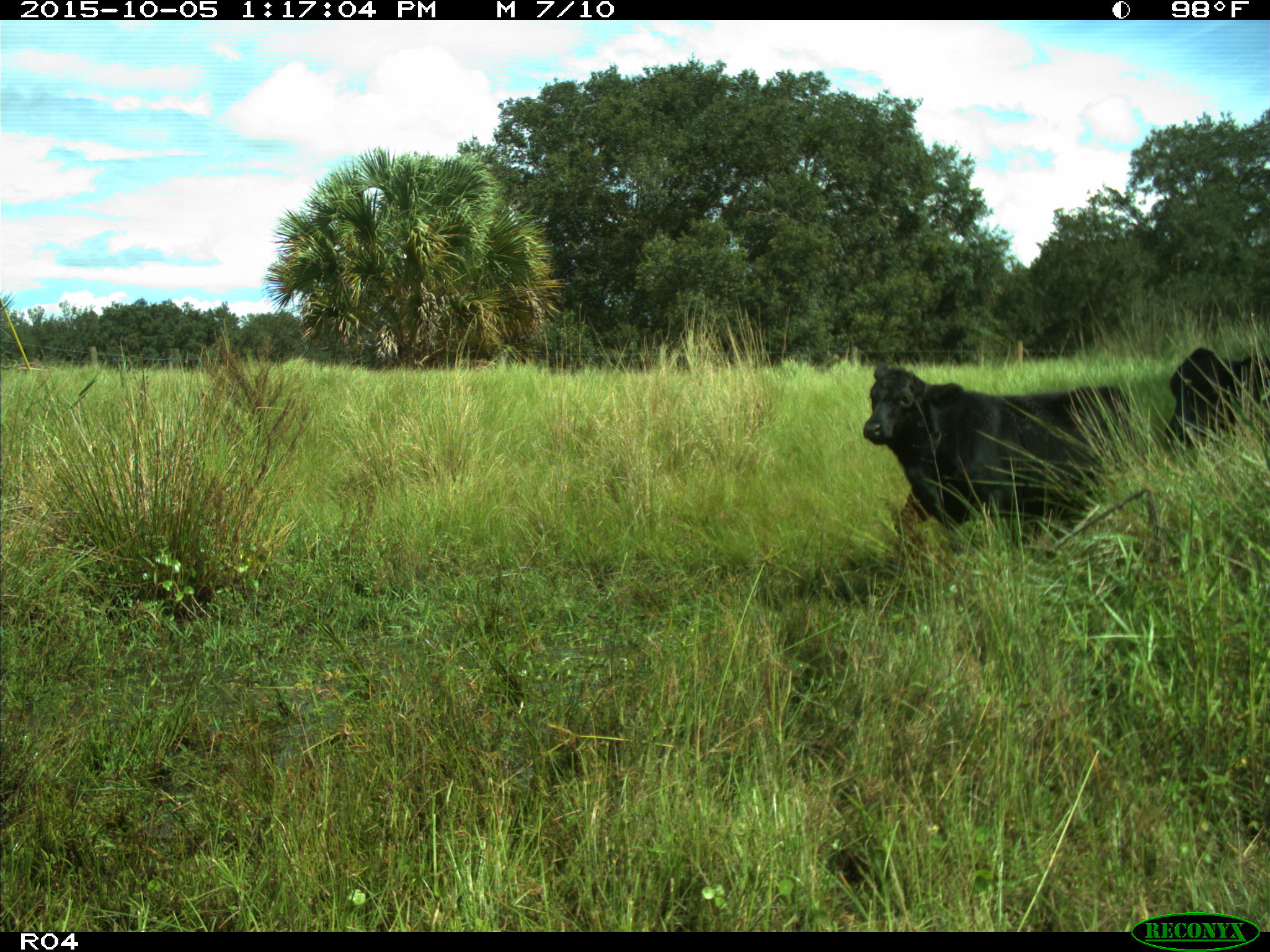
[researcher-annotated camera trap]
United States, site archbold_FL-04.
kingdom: Animalia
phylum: Chordata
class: Mammalia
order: Artiodactyla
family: Bovidae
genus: Bos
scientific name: Bos taurus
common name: domestic cow